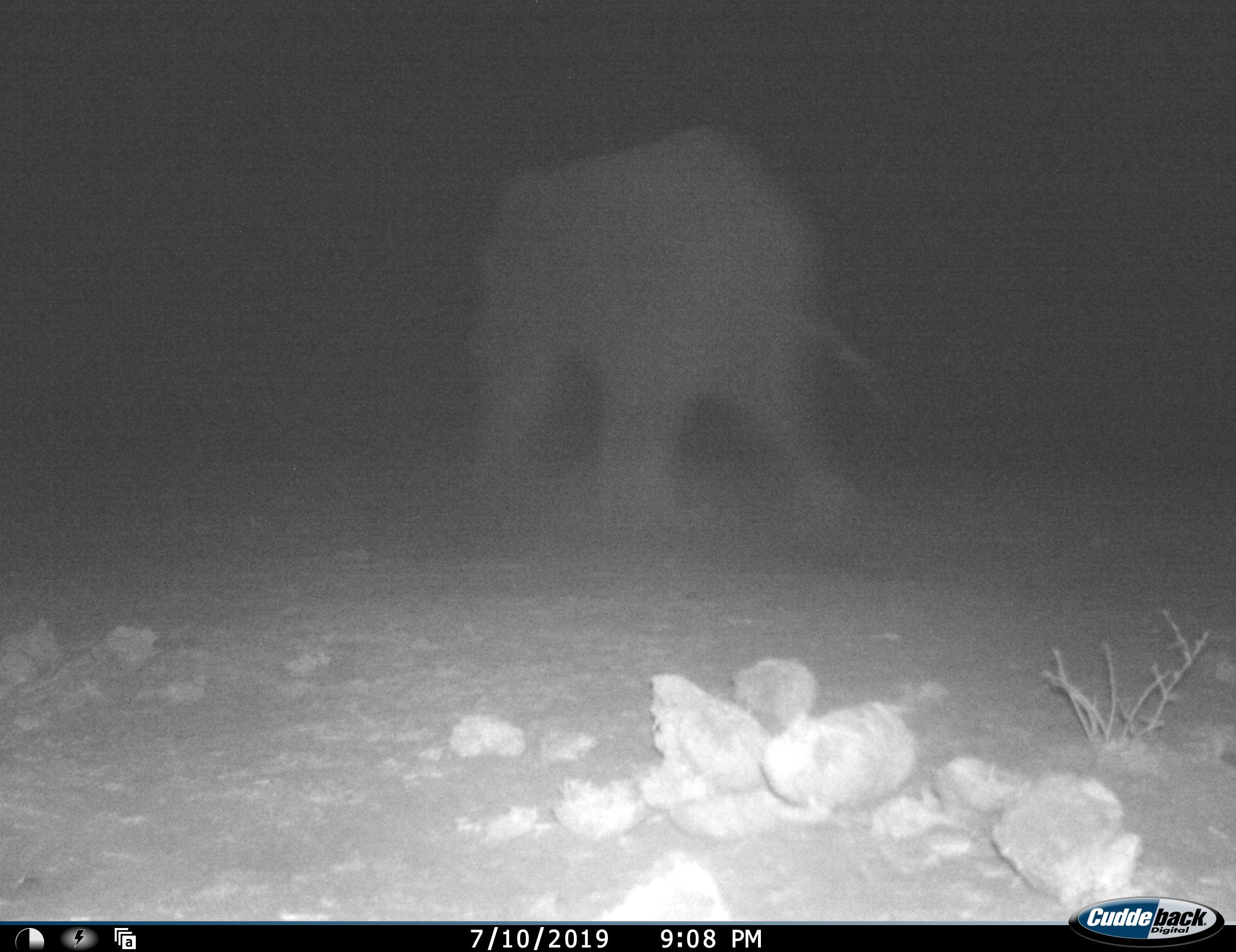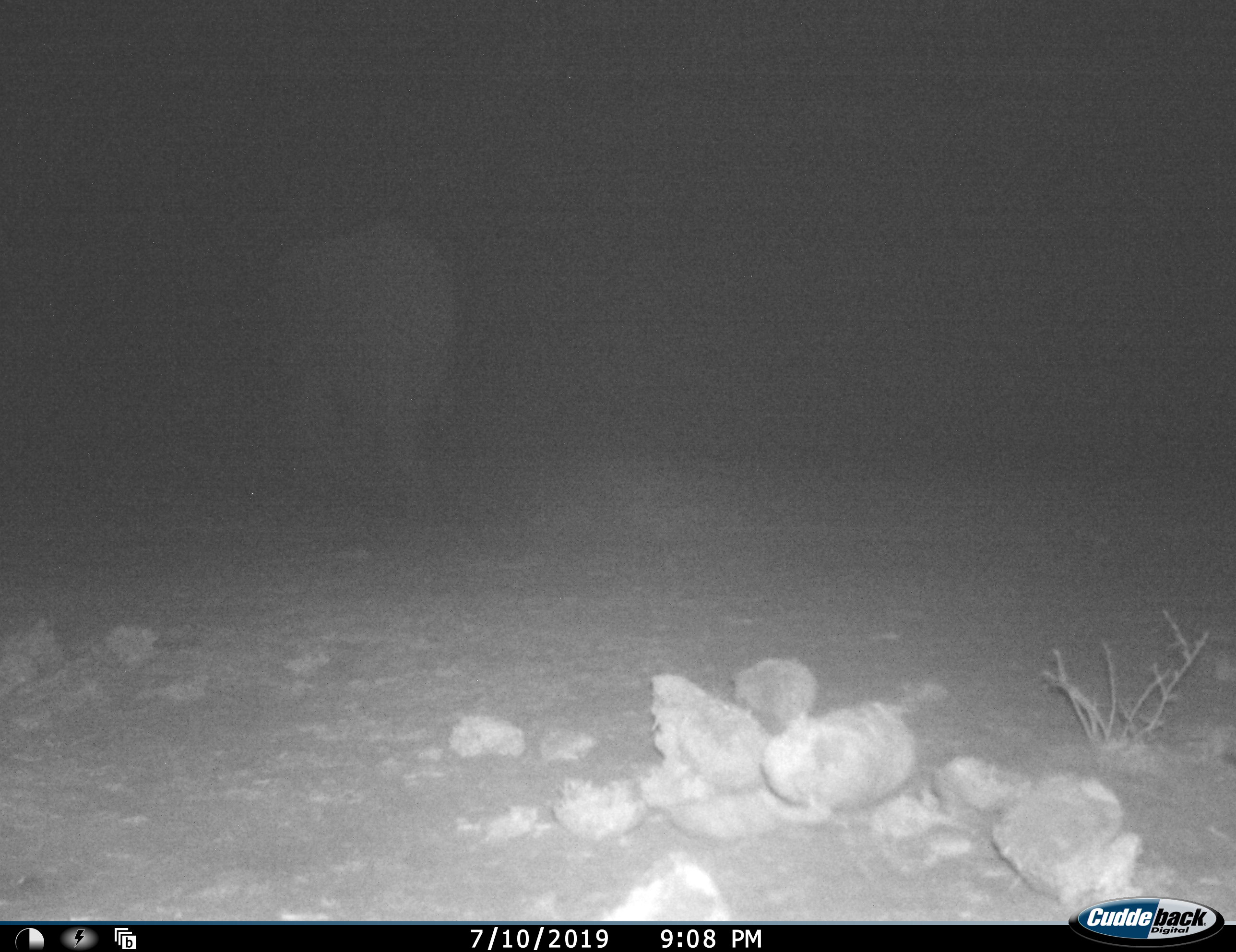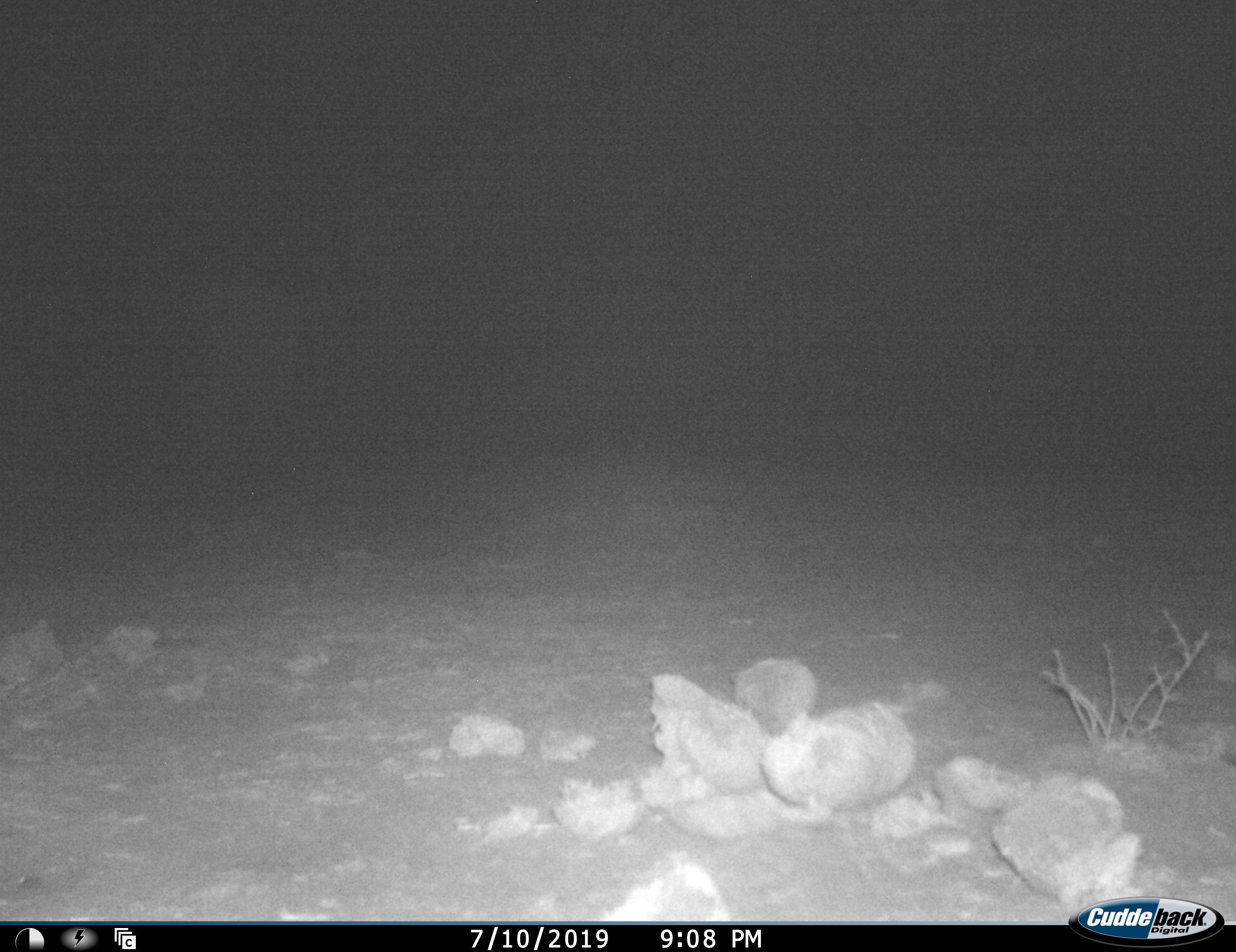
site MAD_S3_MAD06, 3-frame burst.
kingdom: Animalia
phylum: Chordata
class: Mammalia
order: Proboscidea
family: Elephantidae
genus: Loxodonta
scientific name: Loxodonta africana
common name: african bush elephant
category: elephant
Elephant (african bush elephant) (Loxodonta africana), count 1. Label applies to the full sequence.